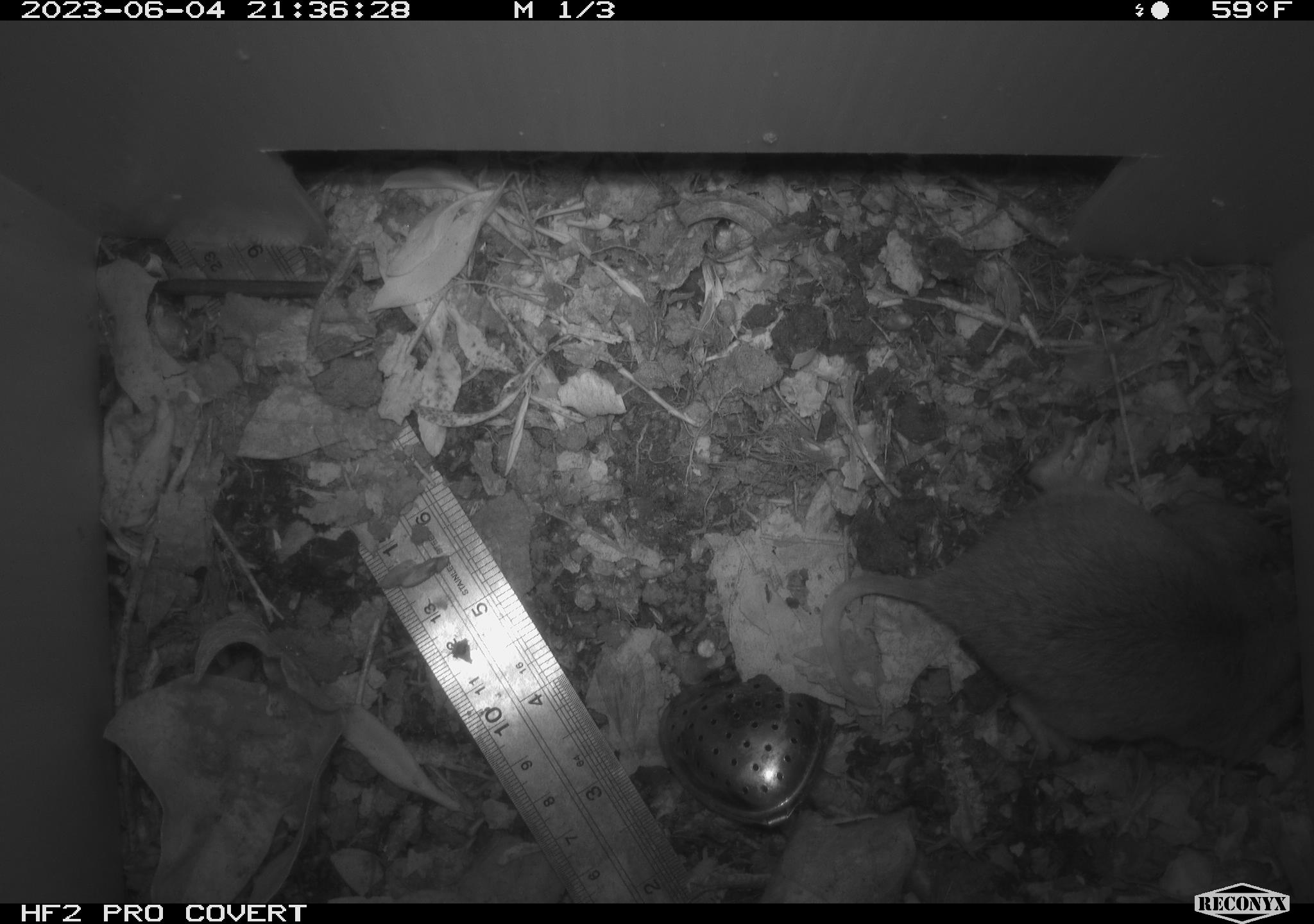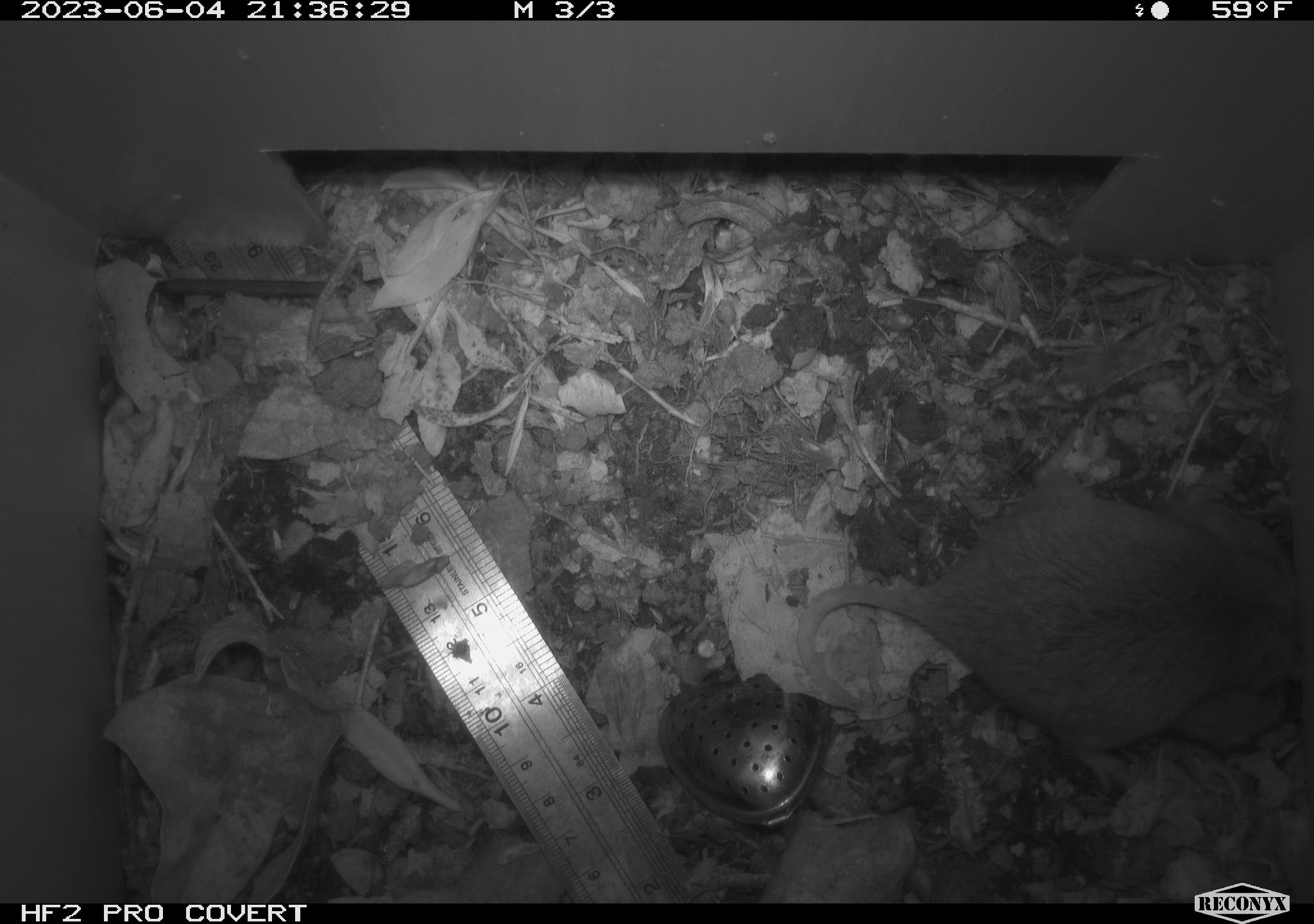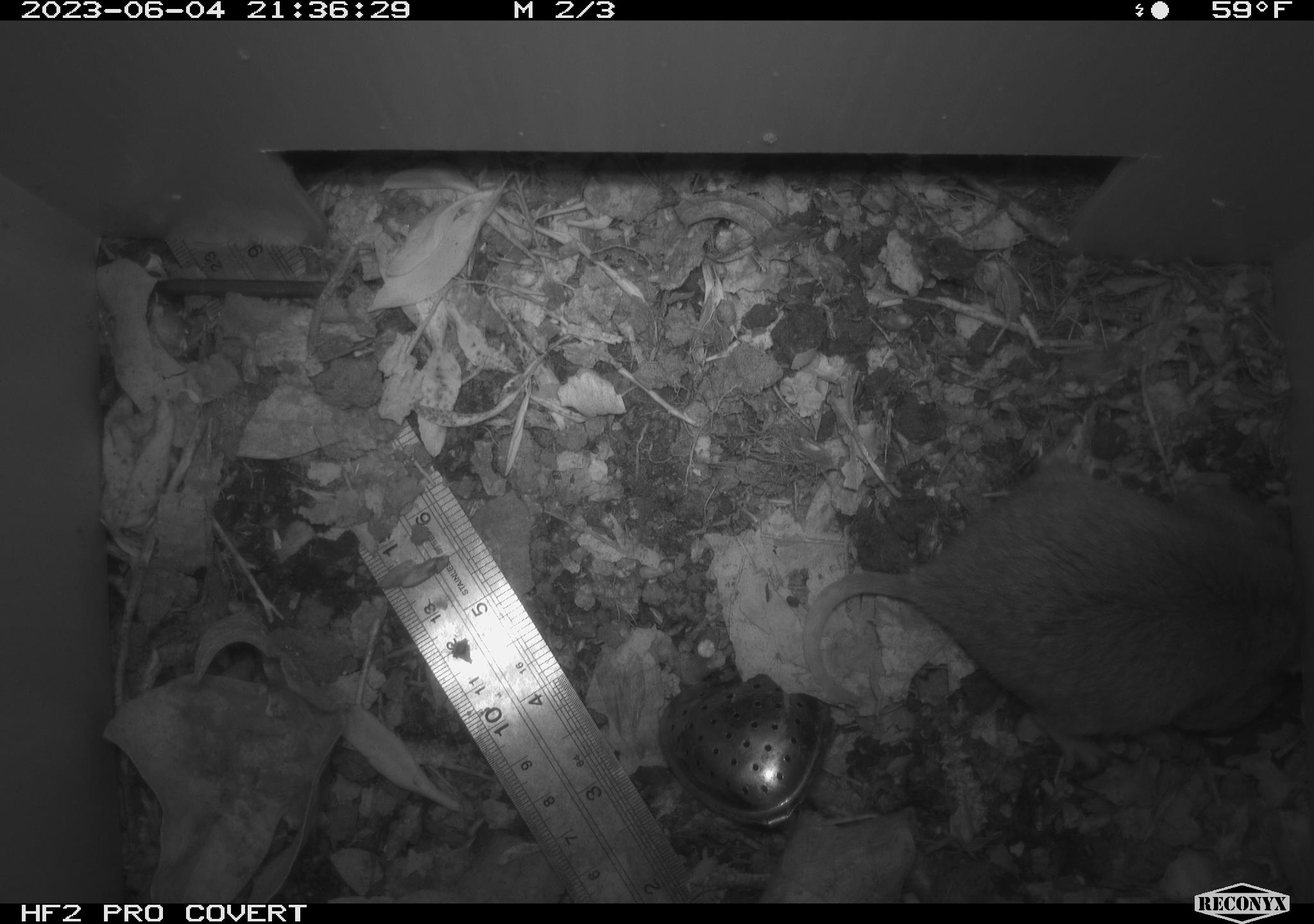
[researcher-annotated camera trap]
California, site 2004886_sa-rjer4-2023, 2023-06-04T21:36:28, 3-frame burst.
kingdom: Animalia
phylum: Chordata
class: Mammalia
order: Rodentia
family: Geomyidae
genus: Megascapheus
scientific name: Megascapheus bottae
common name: botta's pocket gopher